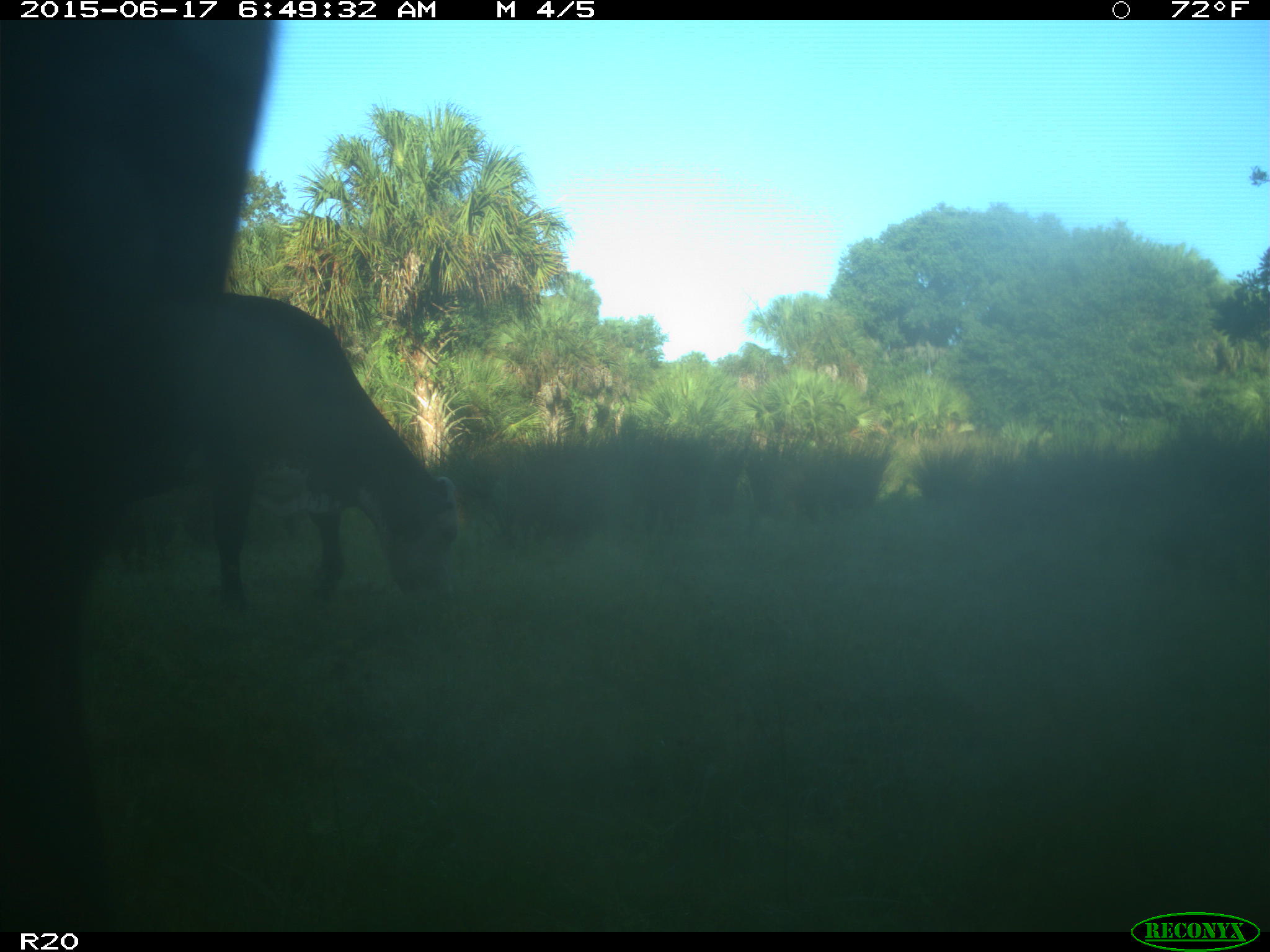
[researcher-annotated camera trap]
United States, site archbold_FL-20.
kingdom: Animalia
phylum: Chordata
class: Mammalia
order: Artiodactyla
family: Bovidae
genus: Bos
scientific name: Bos taurus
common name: domestic cow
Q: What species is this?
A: Bos taurus (domestic cow).